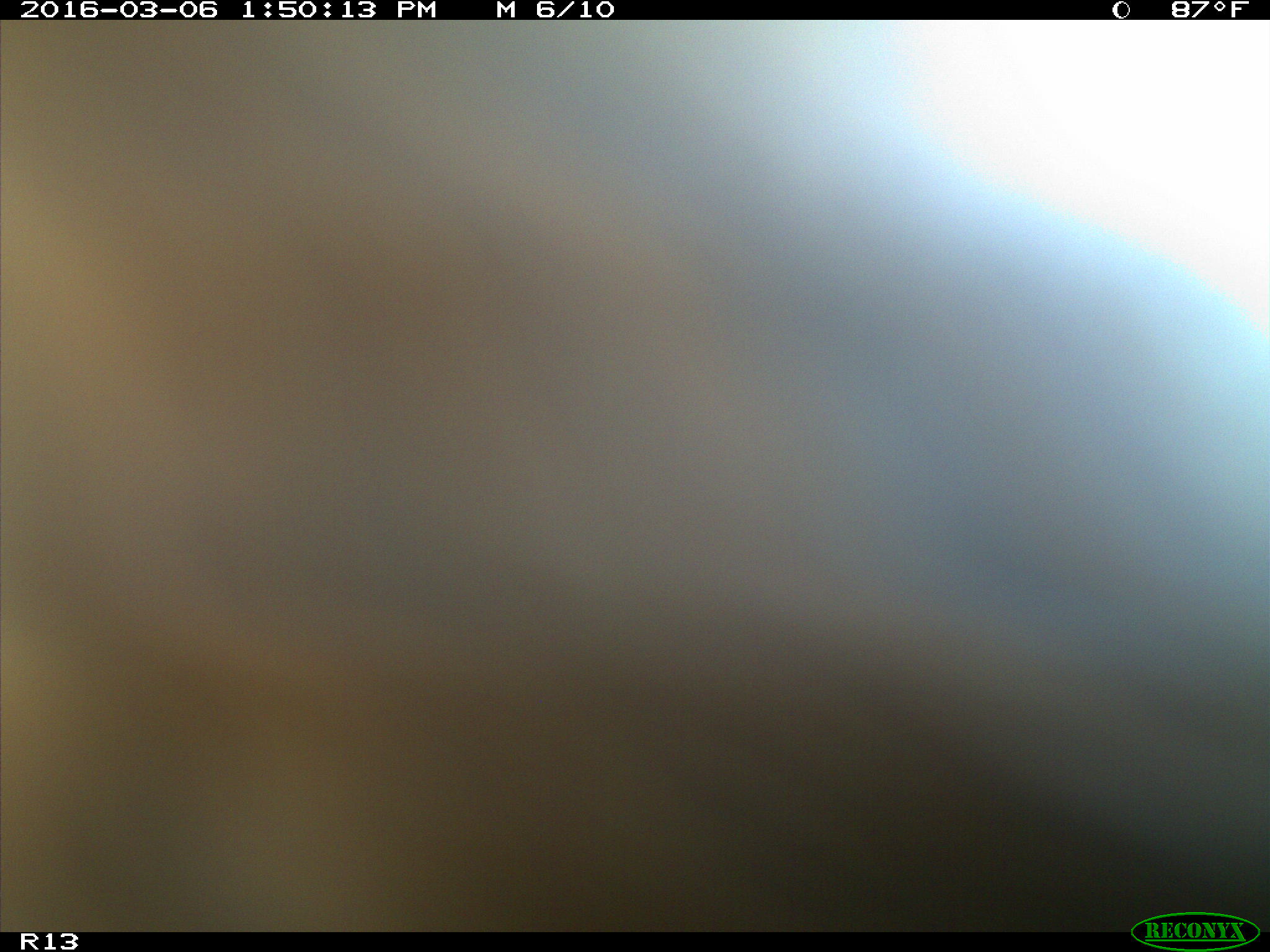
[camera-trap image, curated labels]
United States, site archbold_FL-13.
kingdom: Animalia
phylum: Chordata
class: Mammalia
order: Artiodactyla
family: Bovidae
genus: Bos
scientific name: Bos taurus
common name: domestic cow